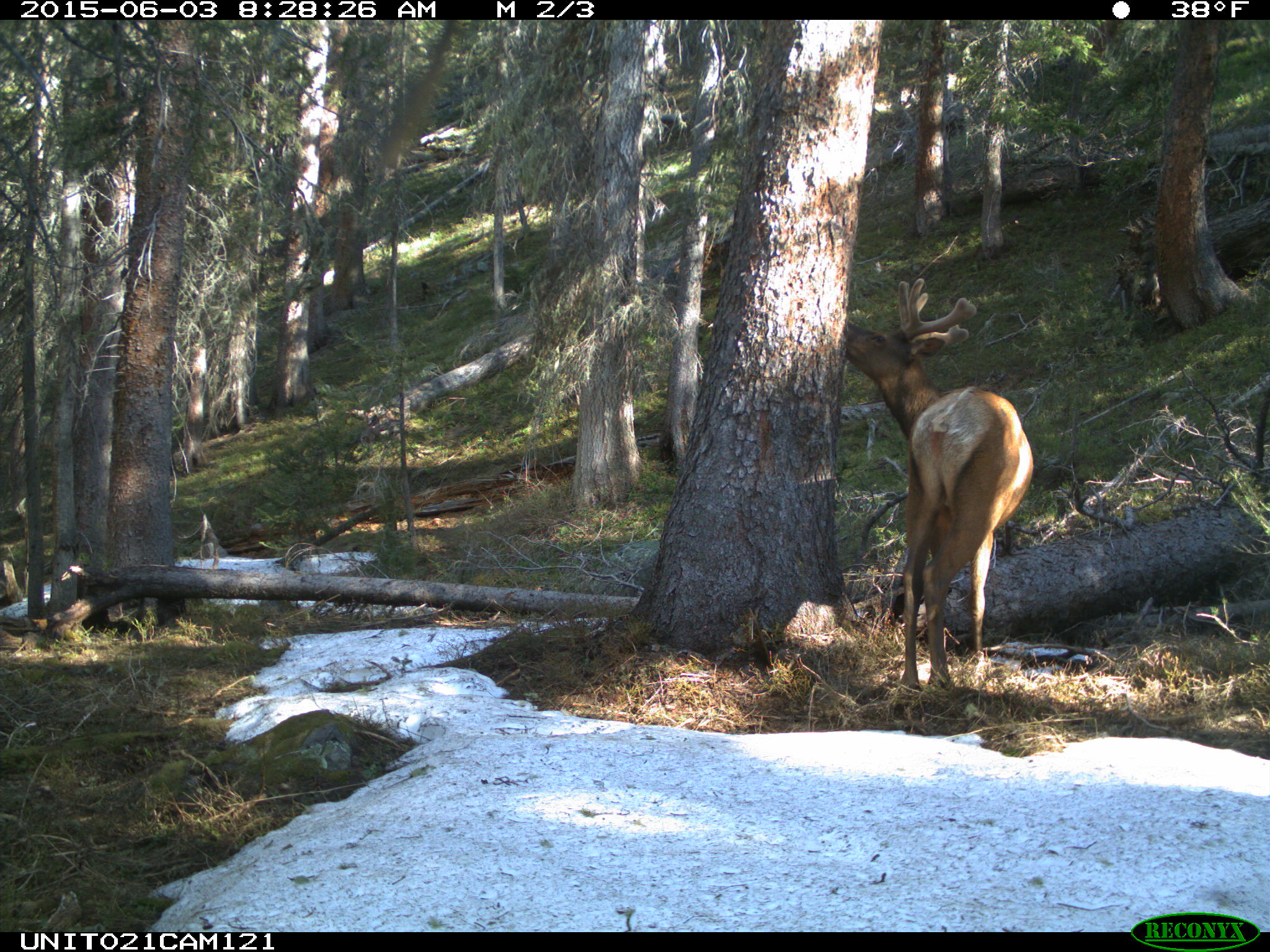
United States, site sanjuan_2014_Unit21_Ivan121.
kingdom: Animalia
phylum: Chordata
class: Mammalia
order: Artiodactyla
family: Cervidae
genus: Cervus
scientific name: Cervus elaphus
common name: red deer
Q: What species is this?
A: Cervus elaphus (red deer).